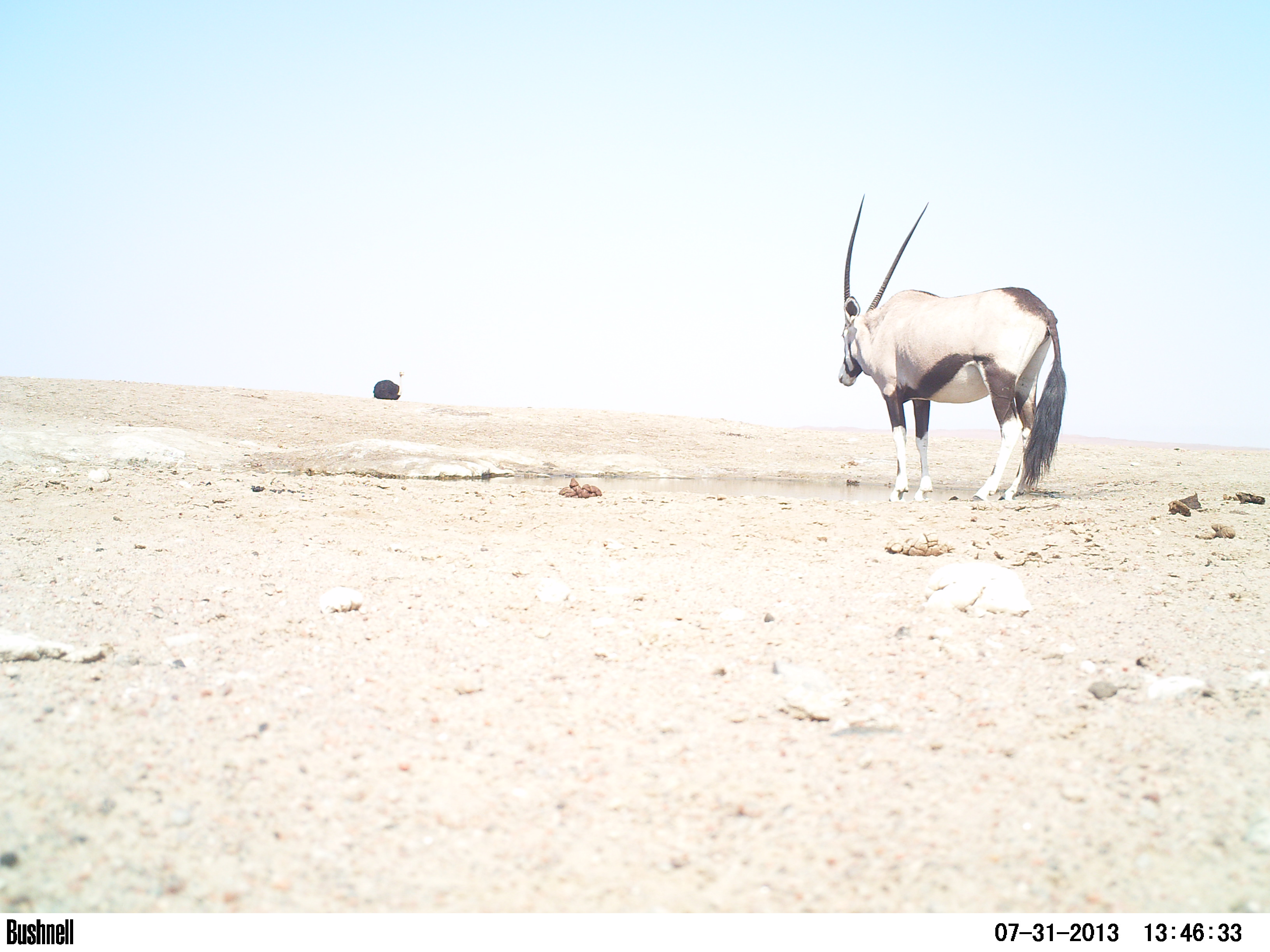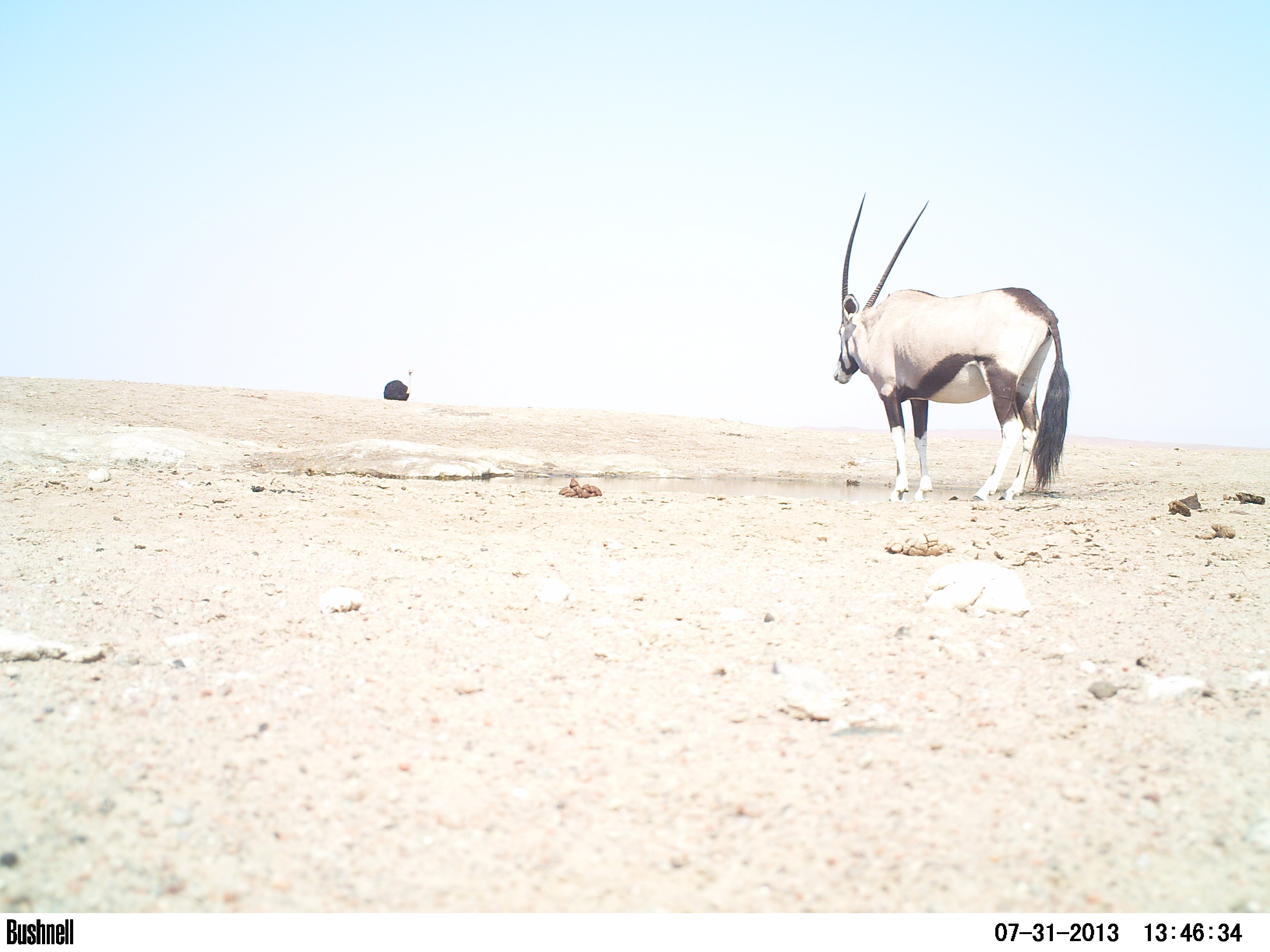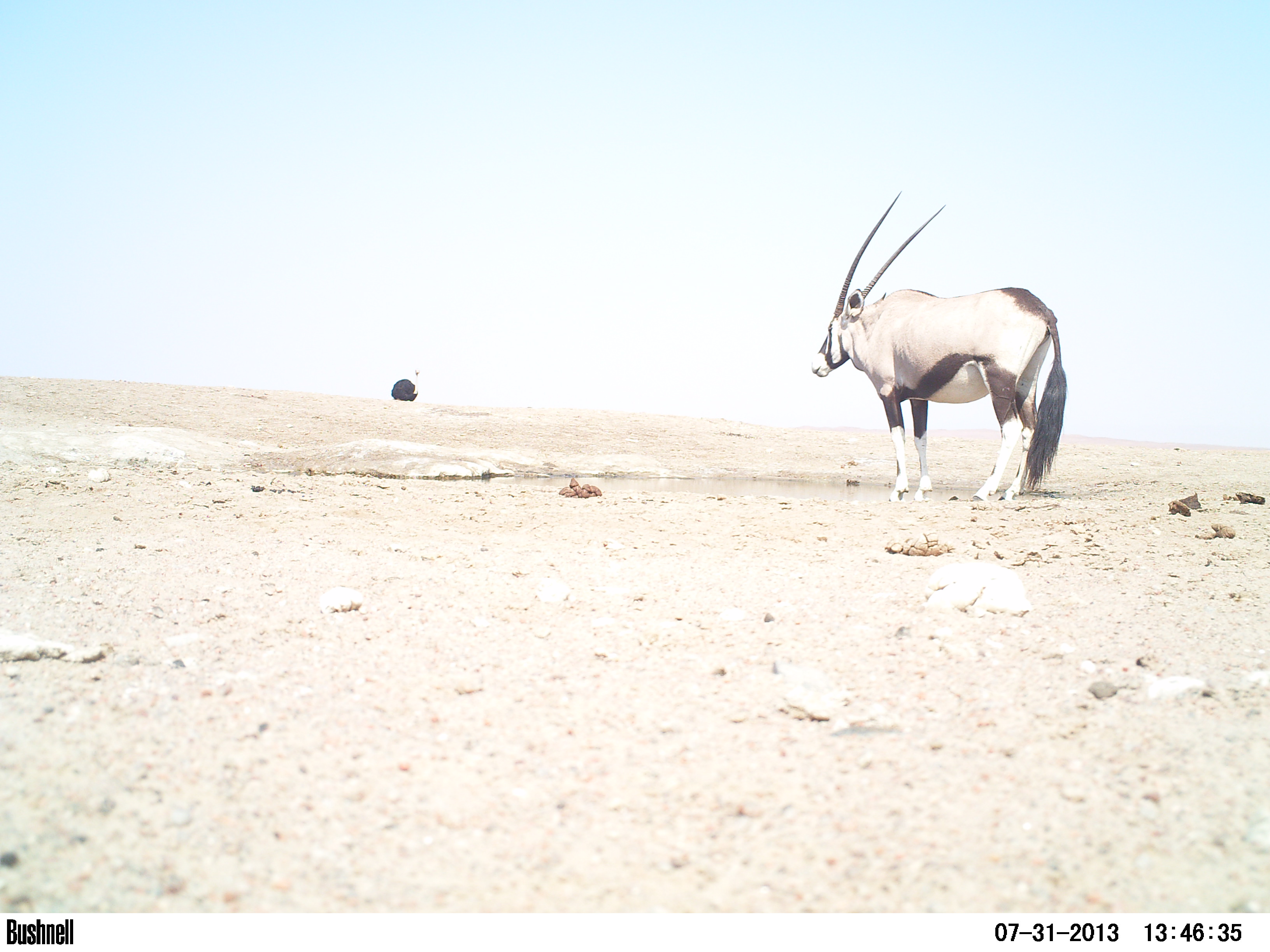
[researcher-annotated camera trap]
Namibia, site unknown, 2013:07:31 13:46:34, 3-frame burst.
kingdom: Animalia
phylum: Chordata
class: Mammalia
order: Artiodactyla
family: Bovidae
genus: Oryx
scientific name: Oryx gazella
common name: gemsbok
Oryx gazella (gemsbok).